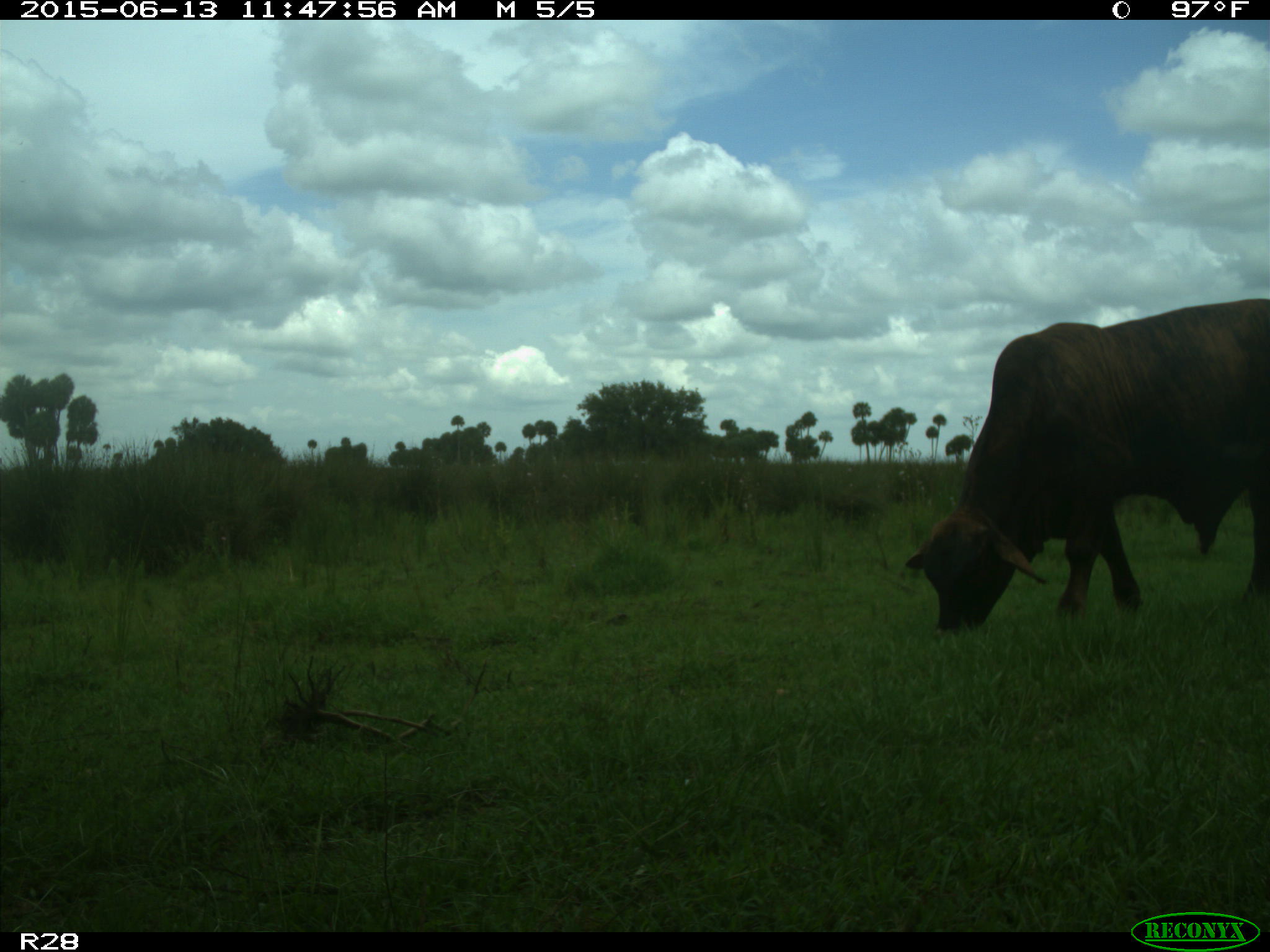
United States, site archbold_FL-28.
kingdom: Animalia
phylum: Chordata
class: Mammalia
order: Artiodactyla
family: Bovidae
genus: Bos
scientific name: Bos taurus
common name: domestic cow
Bos taurus (domestic cow).